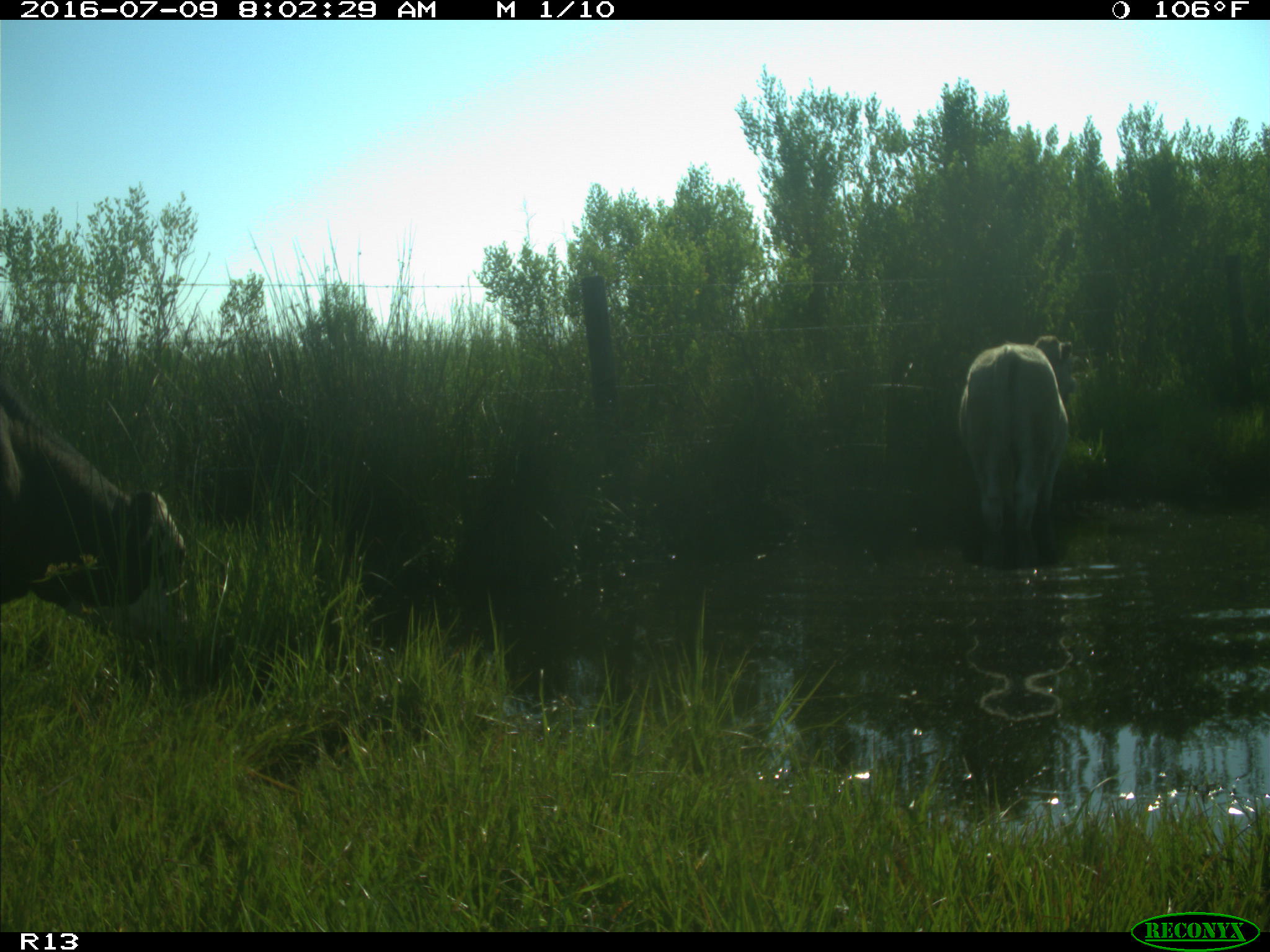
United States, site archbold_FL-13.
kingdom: Animalia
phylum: Chordata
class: Mammalia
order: Artiodactyla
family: Bovidae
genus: Bos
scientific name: Bos taurus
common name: domestic cow